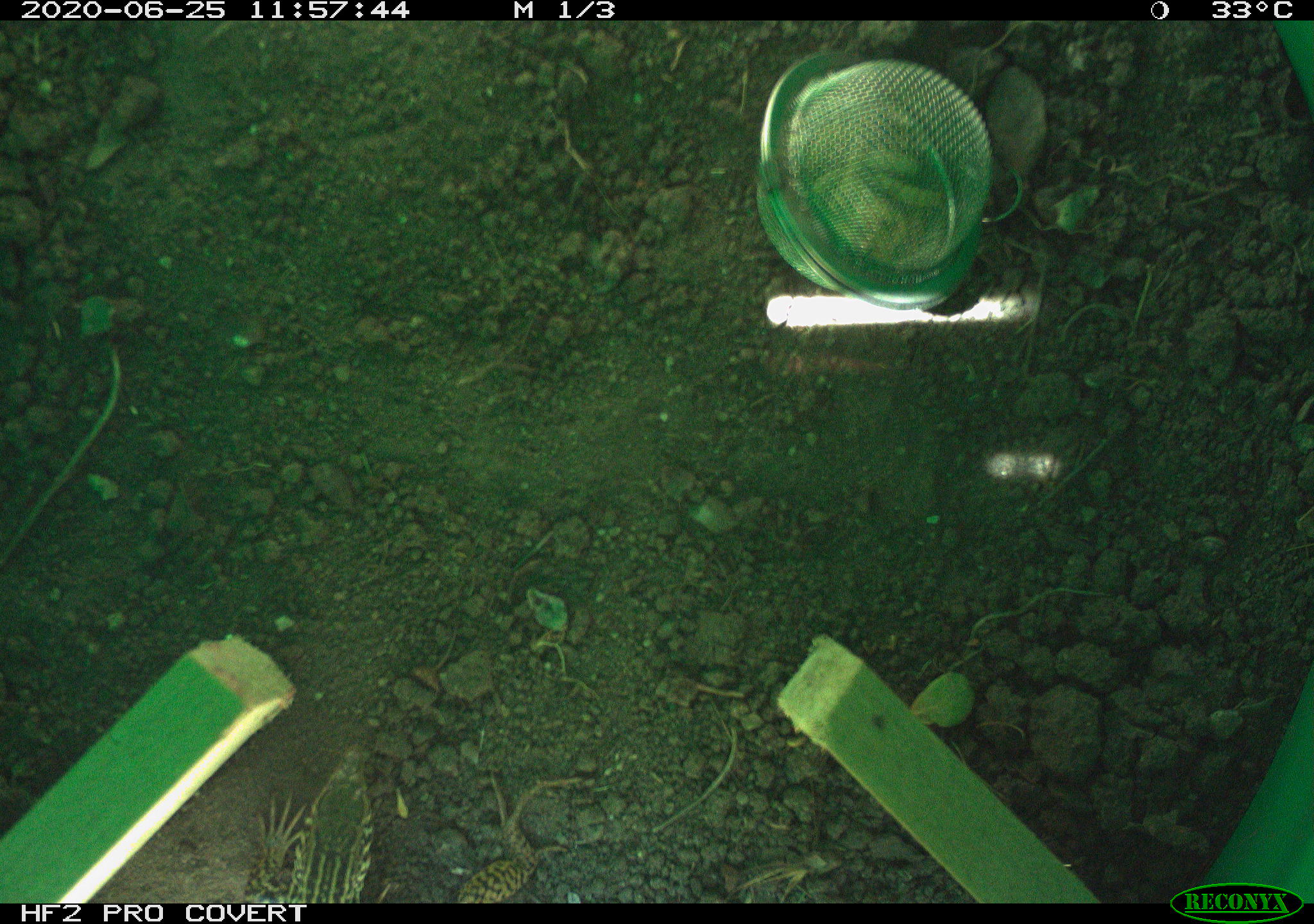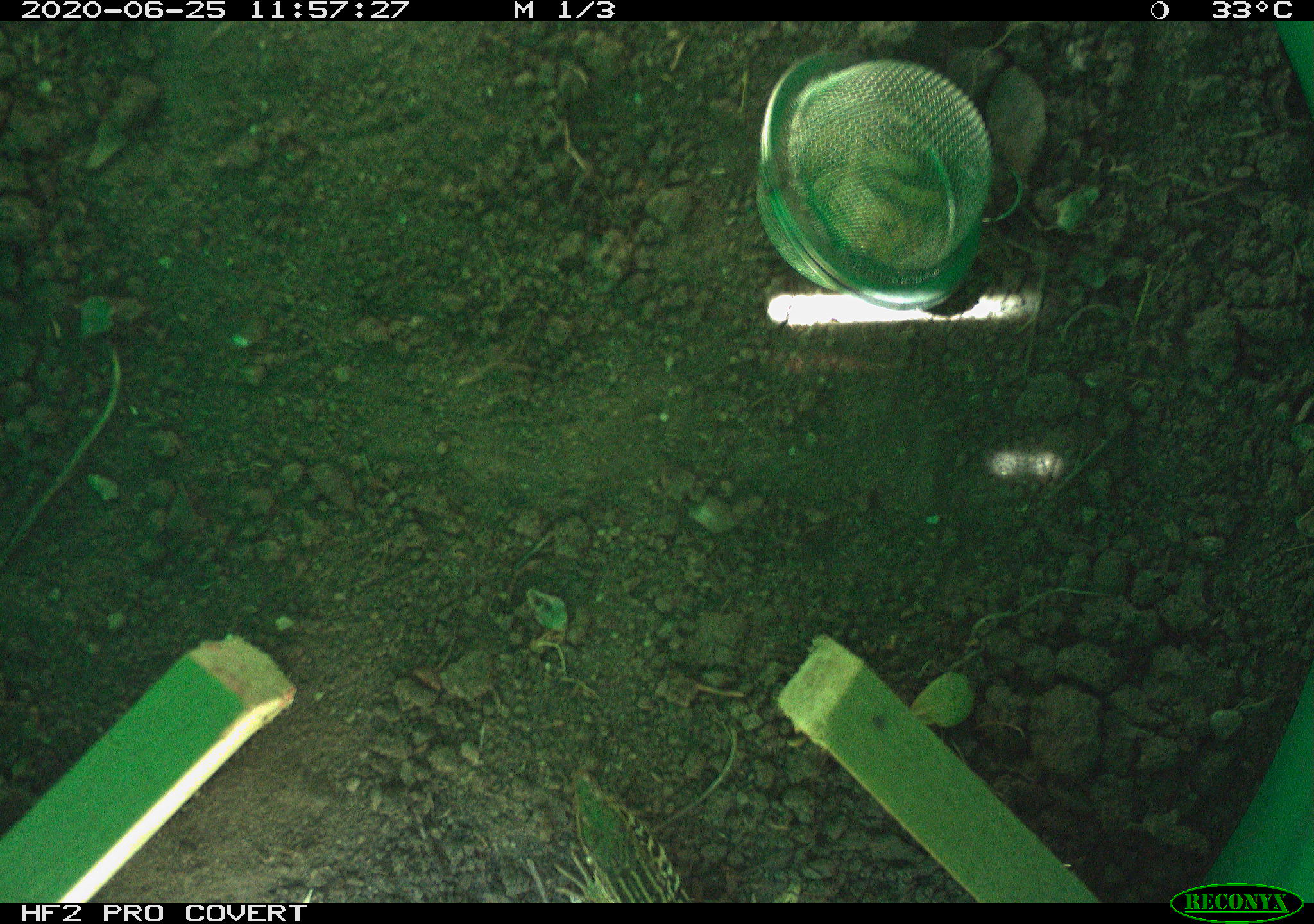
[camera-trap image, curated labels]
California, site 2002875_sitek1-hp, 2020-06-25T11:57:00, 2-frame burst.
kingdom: Animalia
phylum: Chordata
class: Reptilia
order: Squamata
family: Teiidae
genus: Aspidoscelis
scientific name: Aspidoscelis tigris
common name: western whiptail